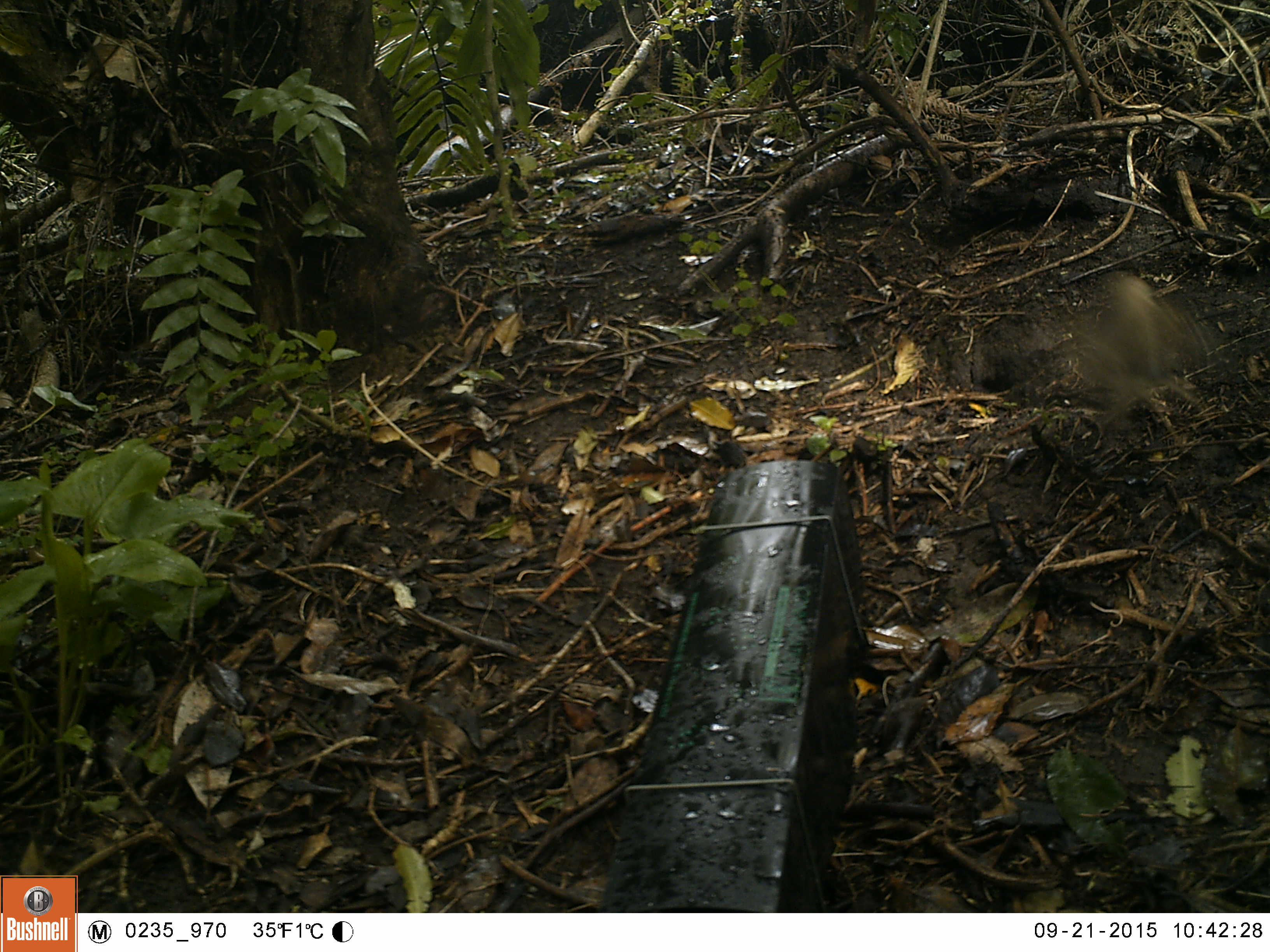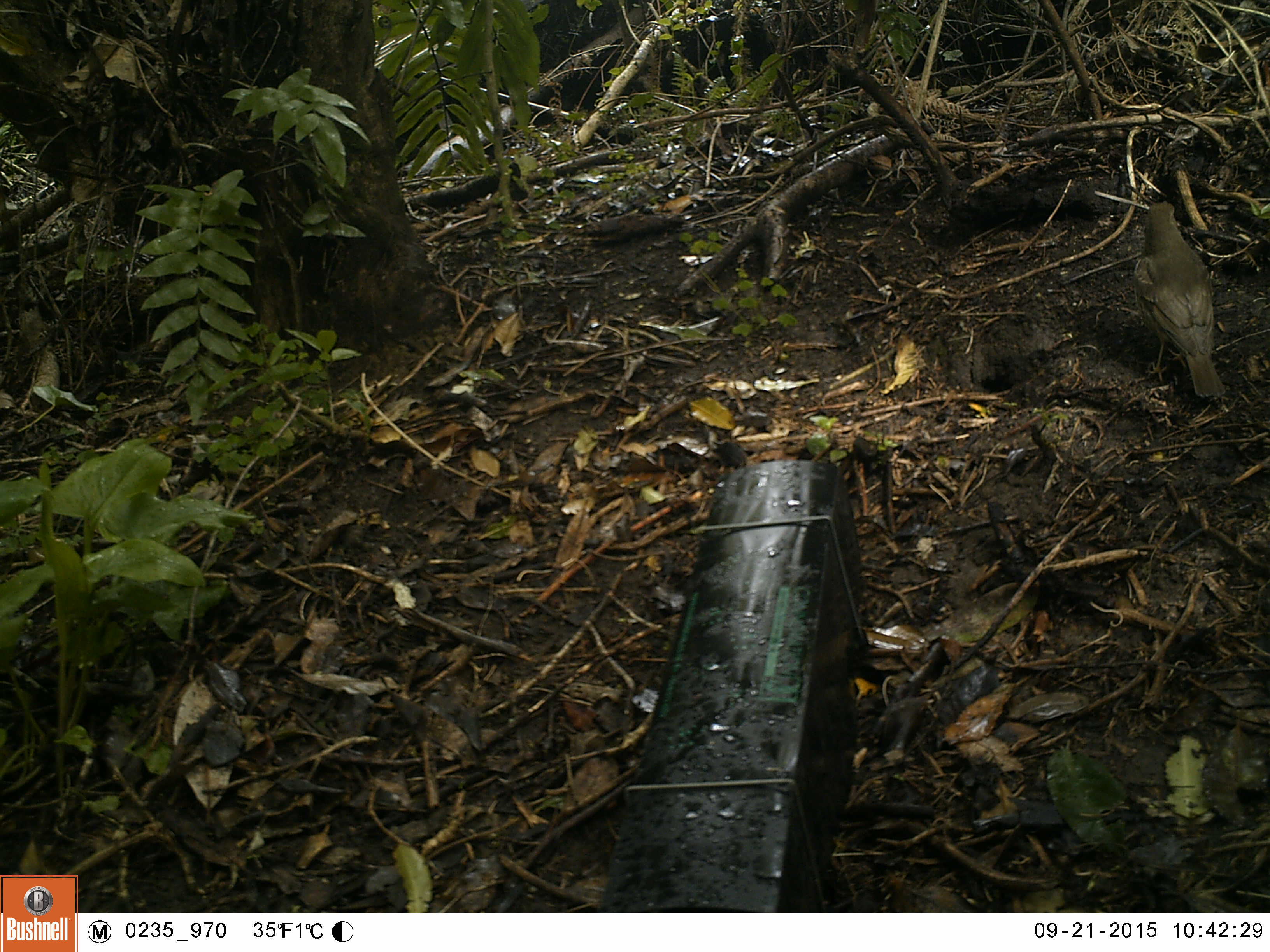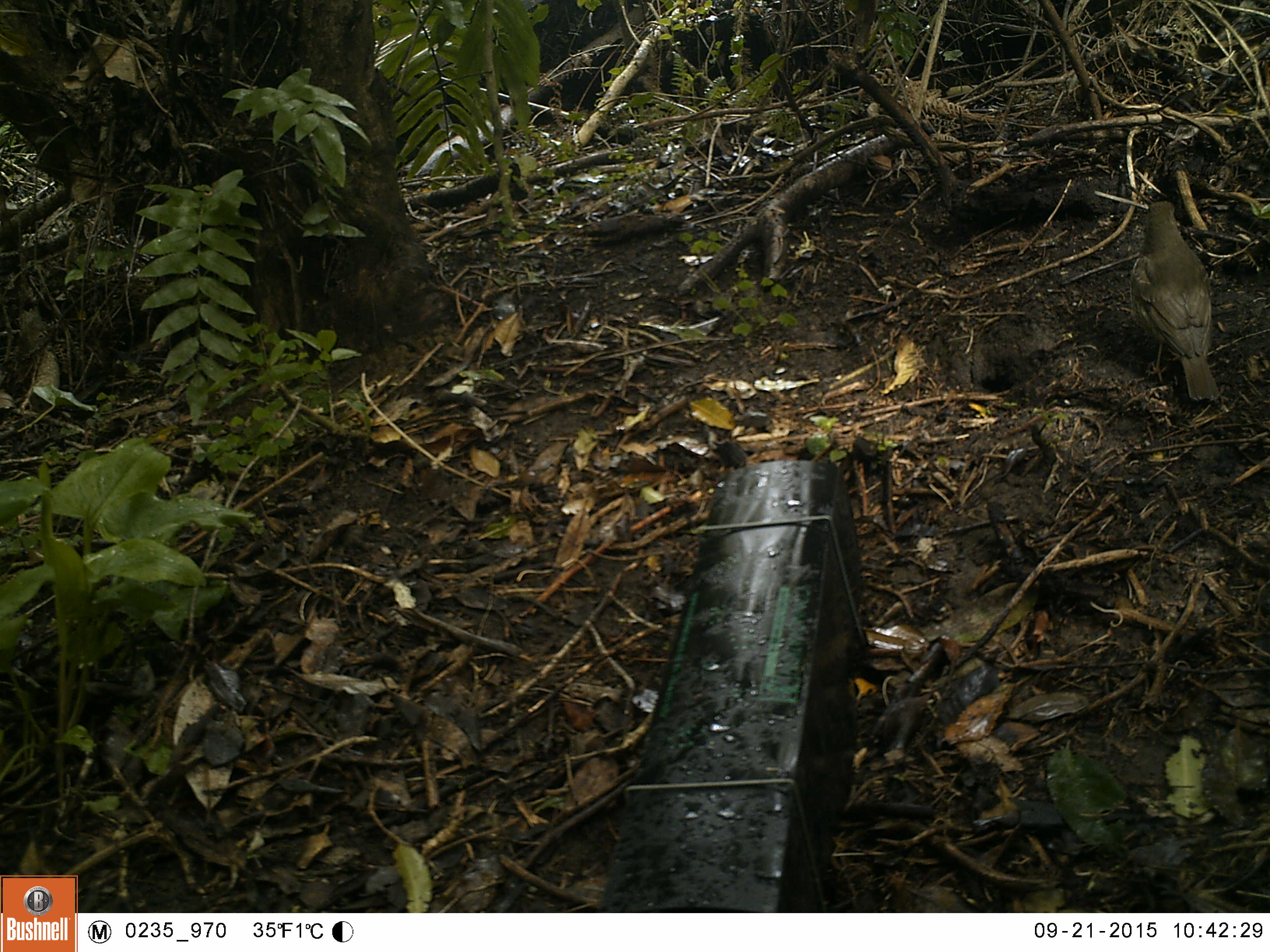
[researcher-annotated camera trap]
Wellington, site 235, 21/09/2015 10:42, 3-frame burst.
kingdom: Animalia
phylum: Chordata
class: Aves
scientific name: Aves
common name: bird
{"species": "bird (Aves)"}